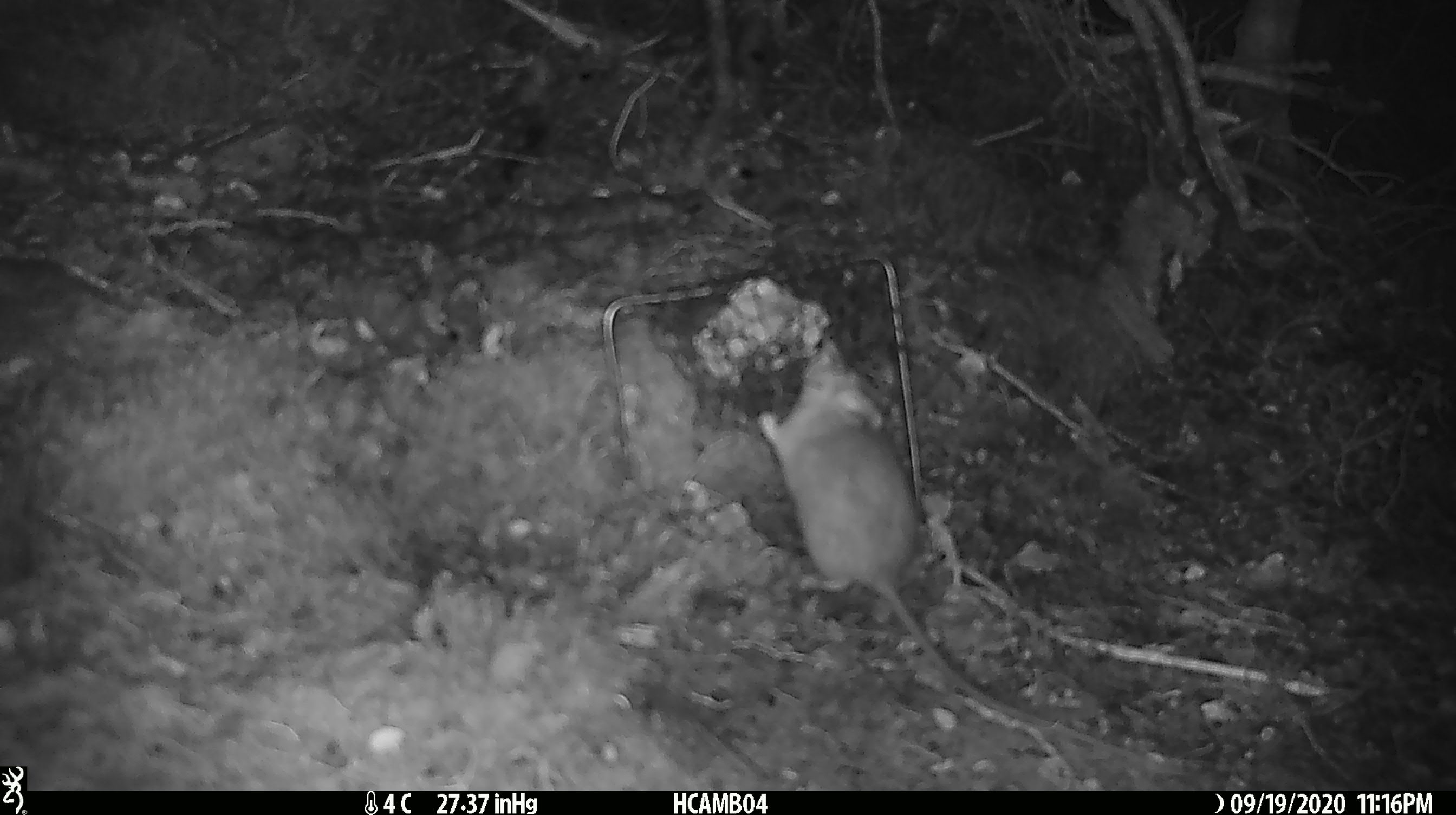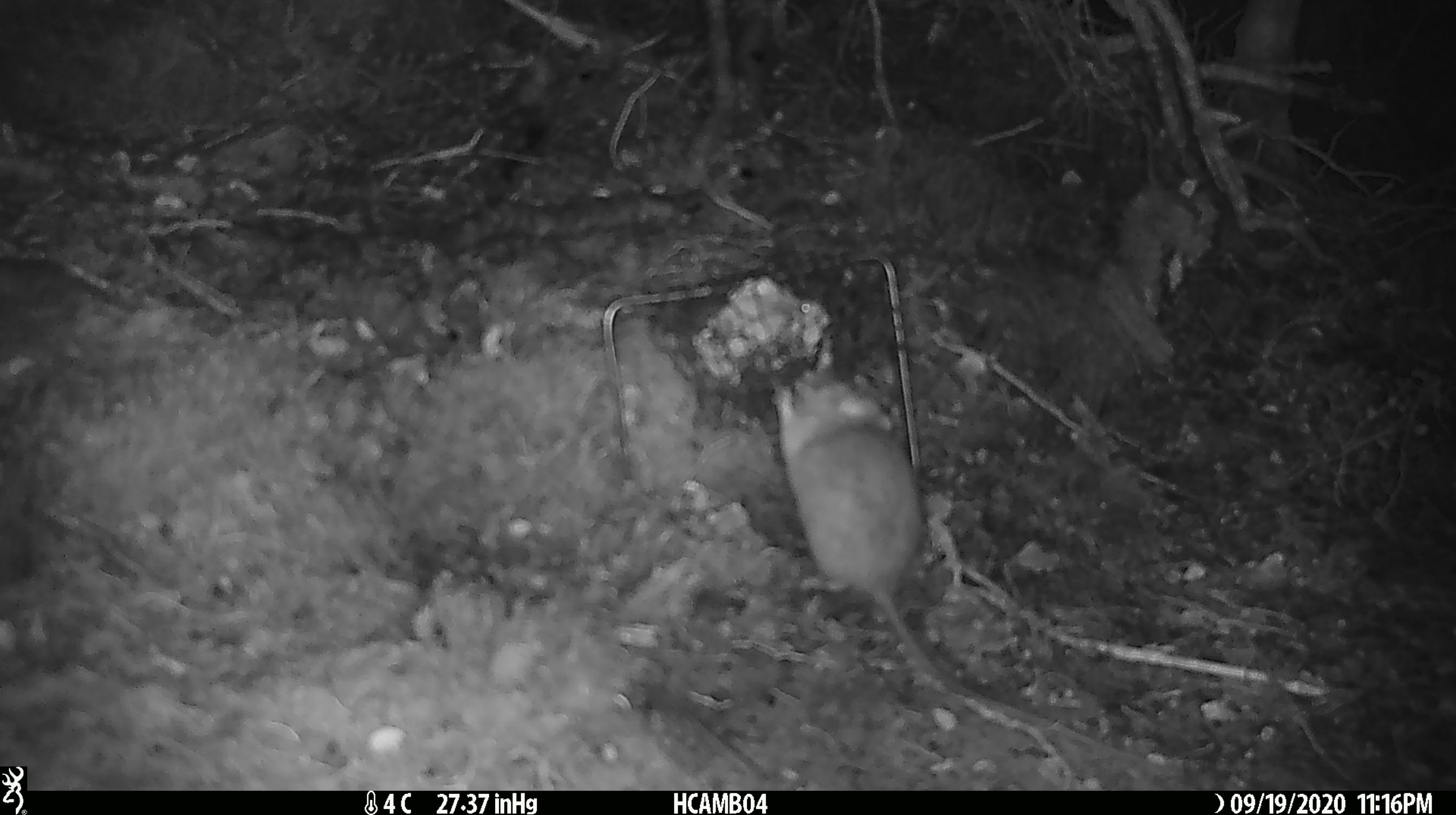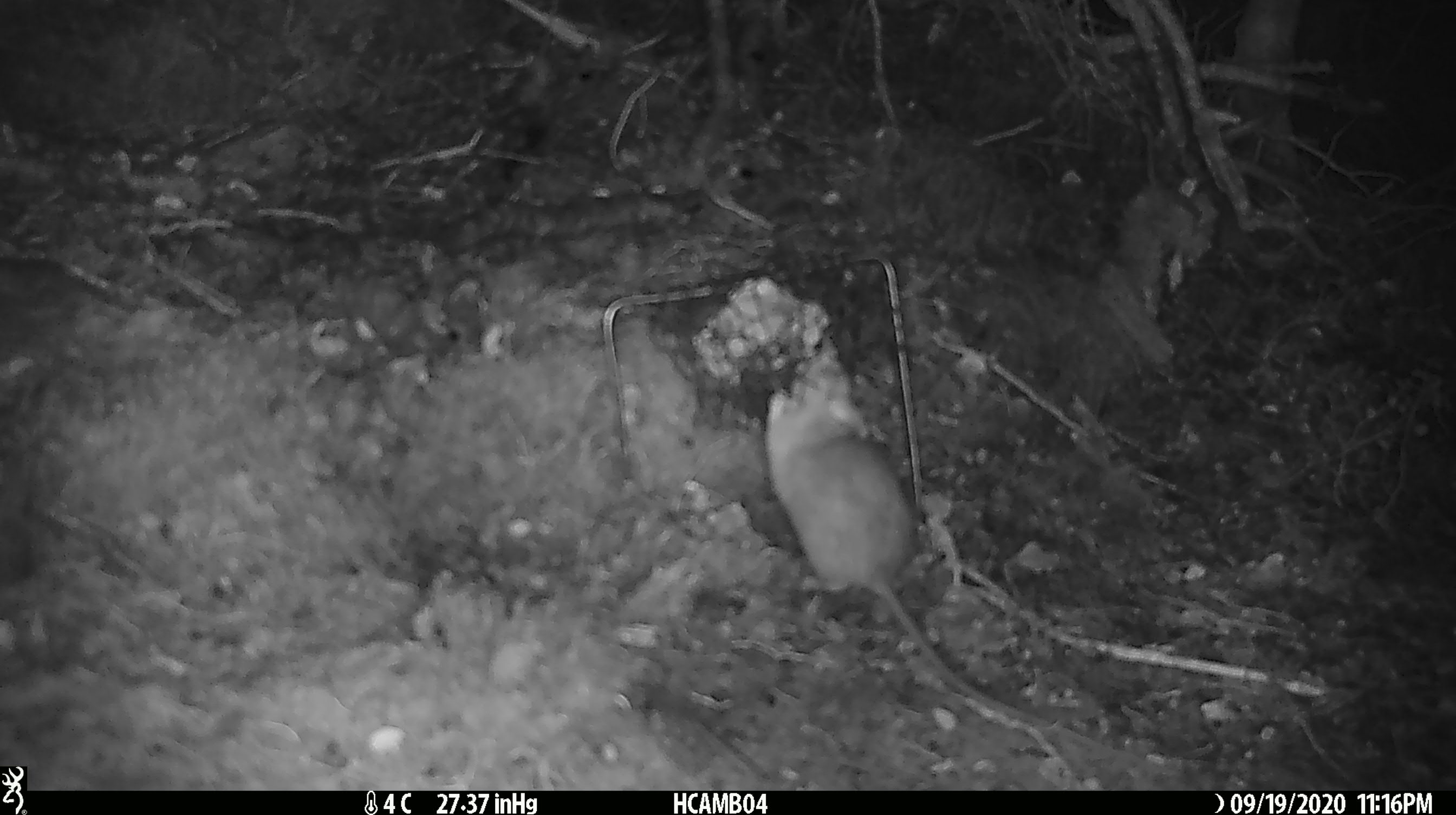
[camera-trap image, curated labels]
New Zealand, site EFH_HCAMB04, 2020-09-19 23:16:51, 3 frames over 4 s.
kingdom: Animalia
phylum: Chordata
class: Mammalia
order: Rodentia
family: Muridae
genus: Rattus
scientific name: Rattus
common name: rat